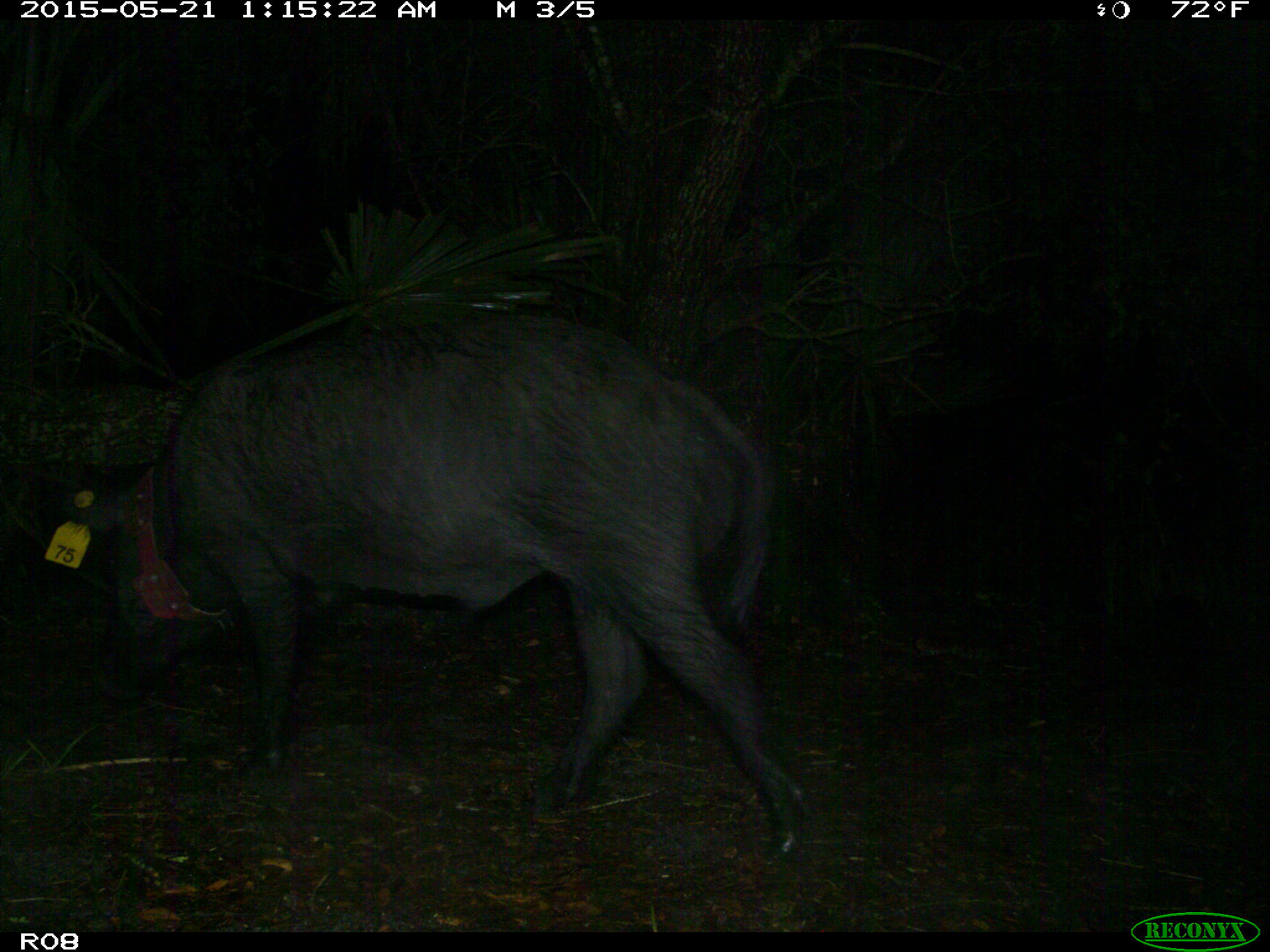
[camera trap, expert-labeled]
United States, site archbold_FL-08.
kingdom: Animalia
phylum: Chordata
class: Mammalia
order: Artiodactyla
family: Suidae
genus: Sus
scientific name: Sus scrofa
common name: wild boar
Sus scrofa (wild boar).